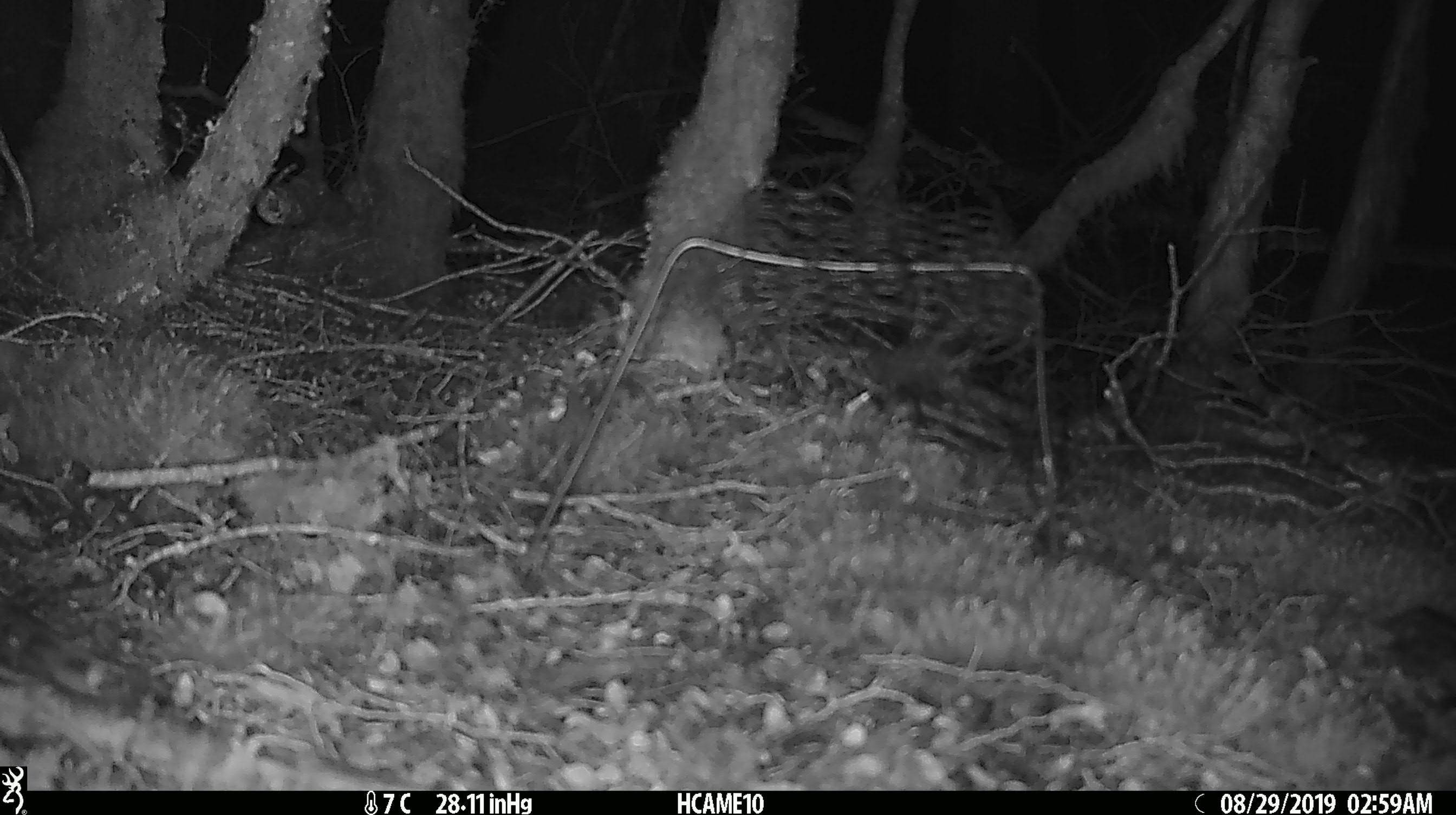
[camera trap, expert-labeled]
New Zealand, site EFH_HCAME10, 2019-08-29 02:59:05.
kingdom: Animalia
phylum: Chordata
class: Mammalia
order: Rodentia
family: Muridae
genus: Mus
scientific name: Mus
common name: mouse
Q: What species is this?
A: Mouse (Mus).